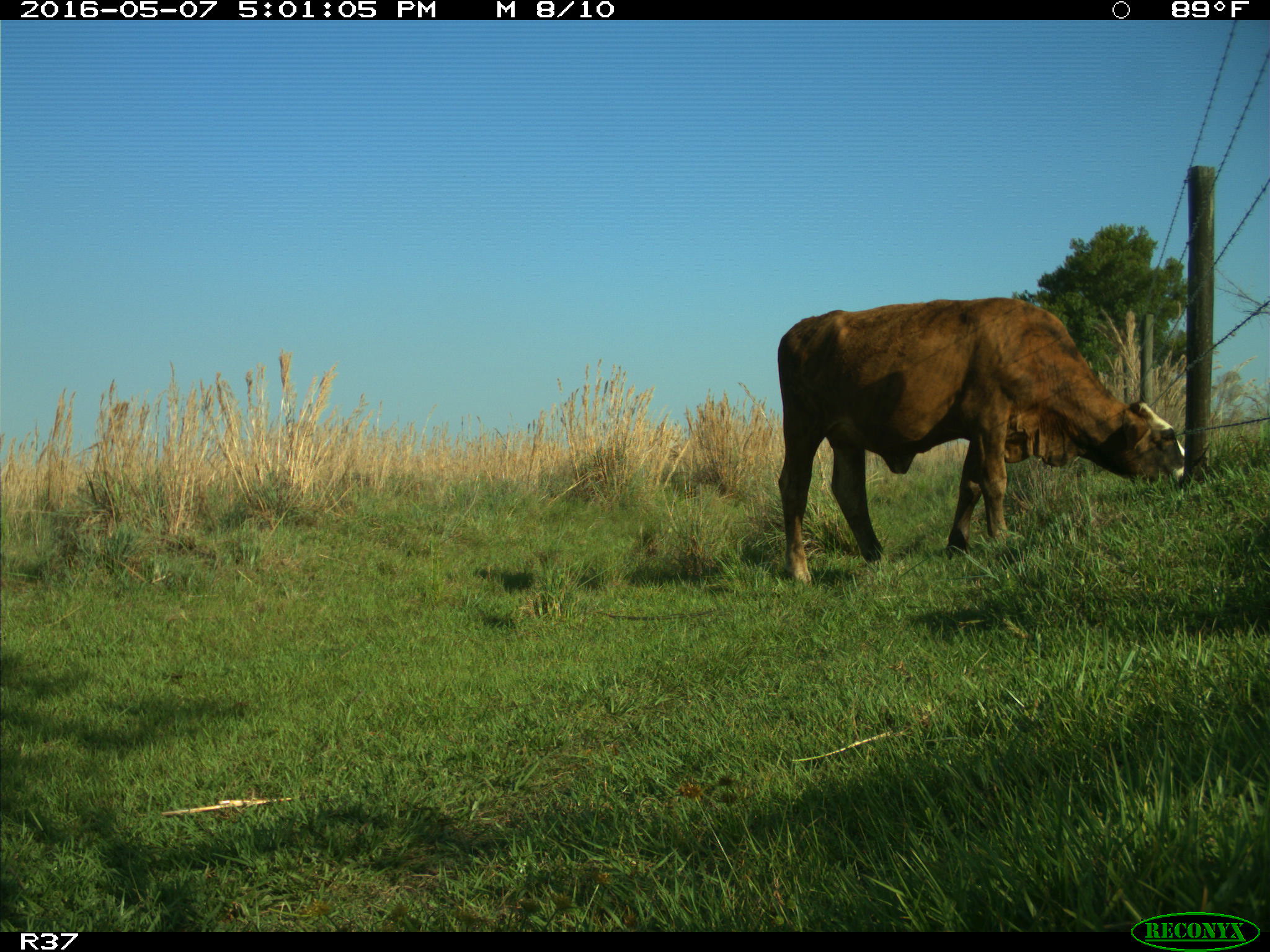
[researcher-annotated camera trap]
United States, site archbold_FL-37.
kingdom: Animalia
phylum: Chordata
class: Mammalia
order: Artiodactyla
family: Bovidae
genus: Bos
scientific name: Bos taurus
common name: domestic cow